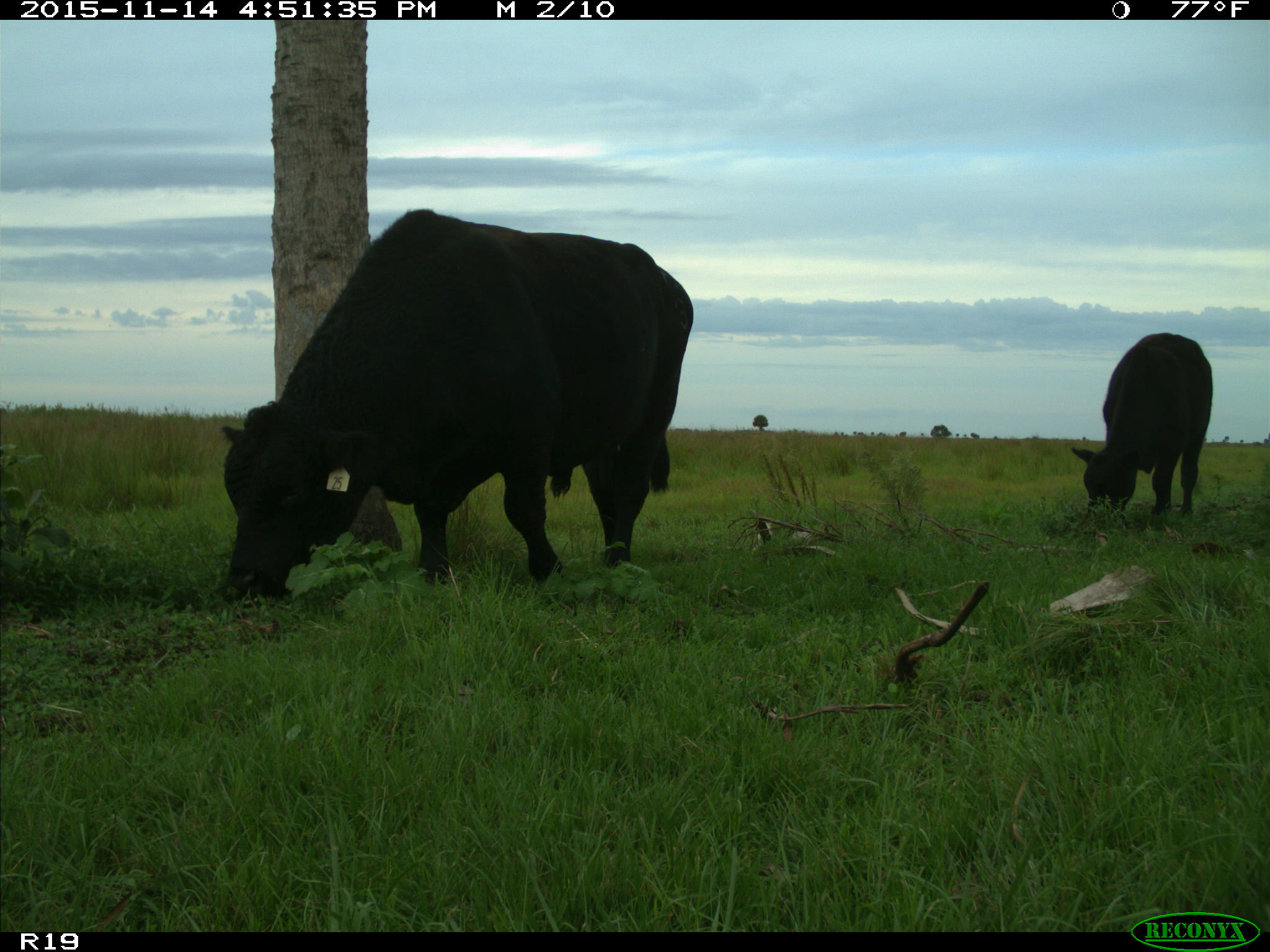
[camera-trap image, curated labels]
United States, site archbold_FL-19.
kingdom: Animalia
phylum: Chordata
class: Mammalia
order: Artiodactyla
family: Bovidae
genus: Bos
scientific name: Bos taurus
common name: domestic cow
Bos taurus (domestic cow).